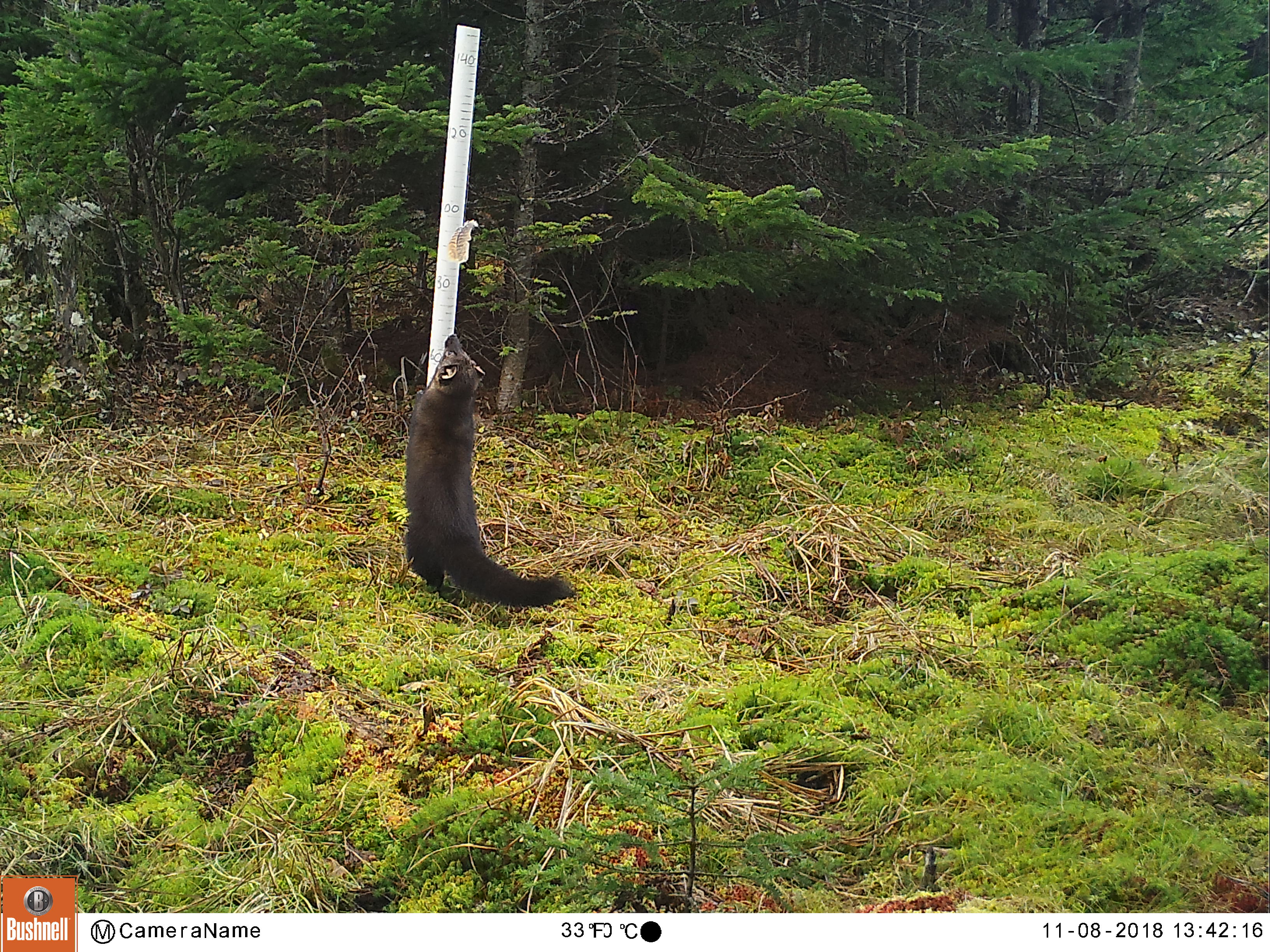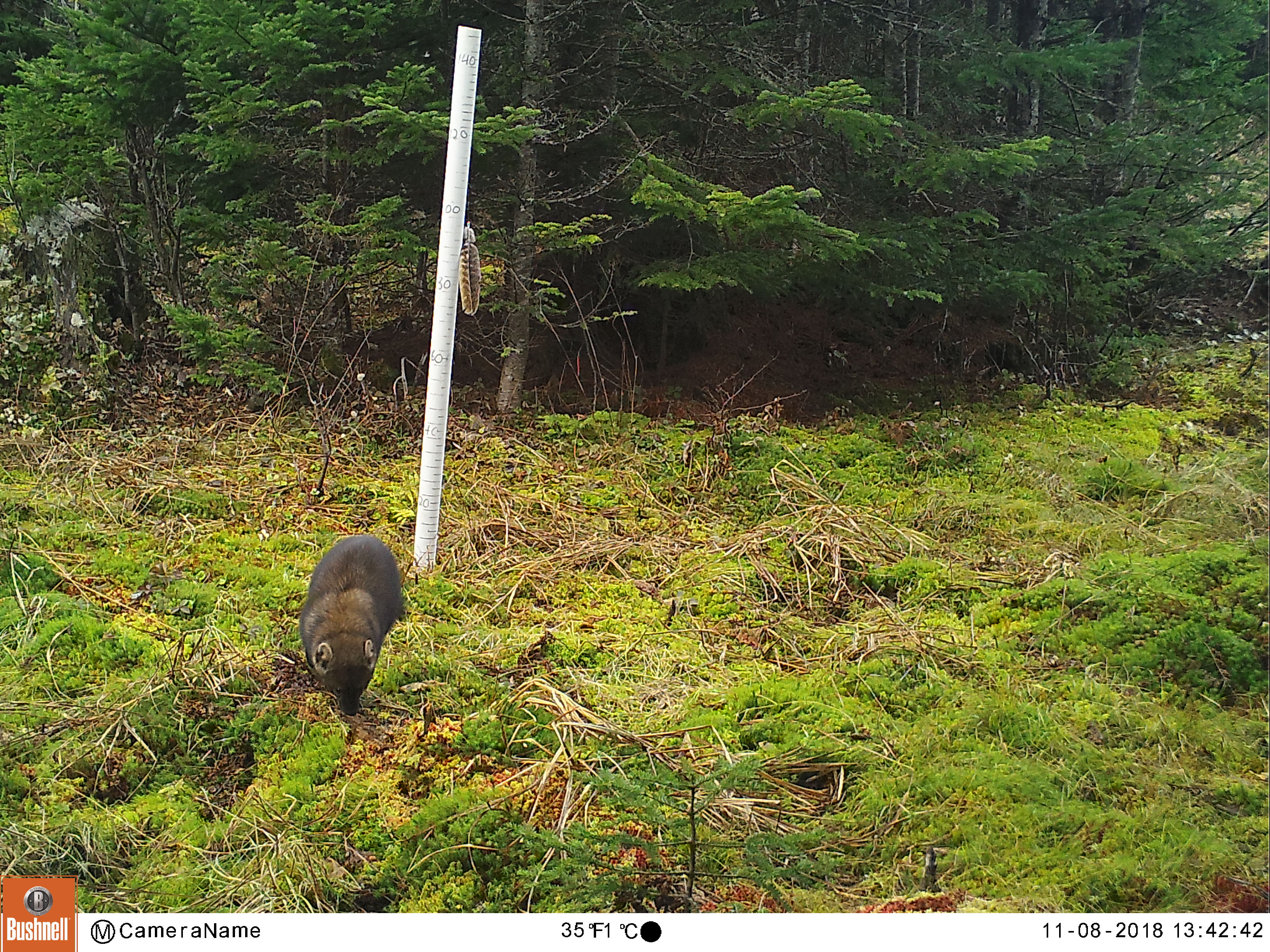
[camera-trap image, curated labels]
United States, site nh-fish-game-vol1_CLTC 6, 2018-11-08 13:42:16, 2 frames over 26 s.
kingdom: Animalia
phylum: Chordata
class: Mammalia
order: Carnivora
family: Mustelidae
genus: Pekania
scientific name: Pekania pennanti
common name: fisher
Fisher (Pekania pennanti).